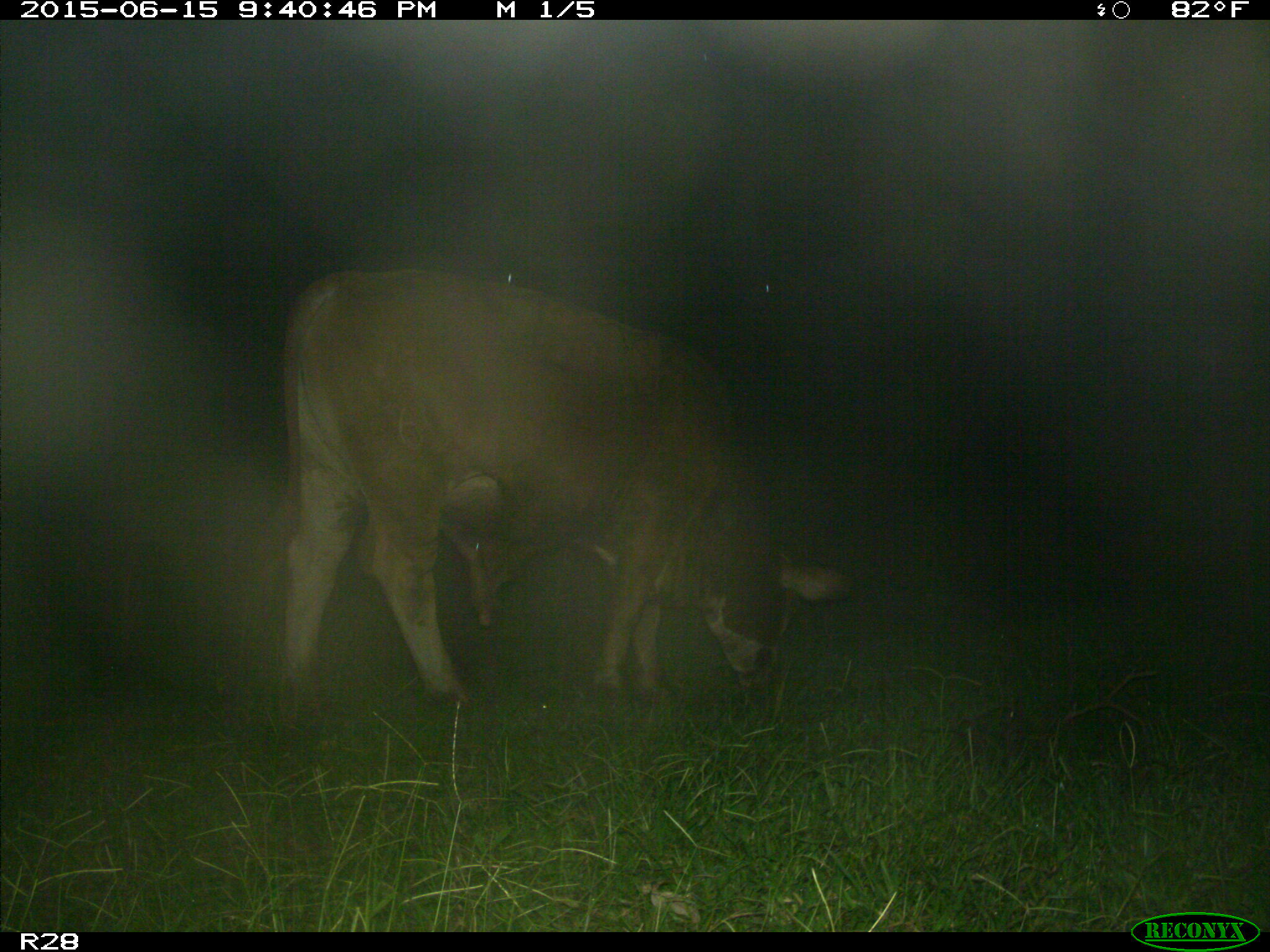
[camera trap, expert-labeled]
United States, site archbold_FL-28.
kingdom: Animalia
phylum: Chordata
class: Mammalia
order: Artiodactyla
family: Bovidae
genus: Bos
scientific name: Bos taurus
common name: domestic cow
Bos taurus (domestic cow).